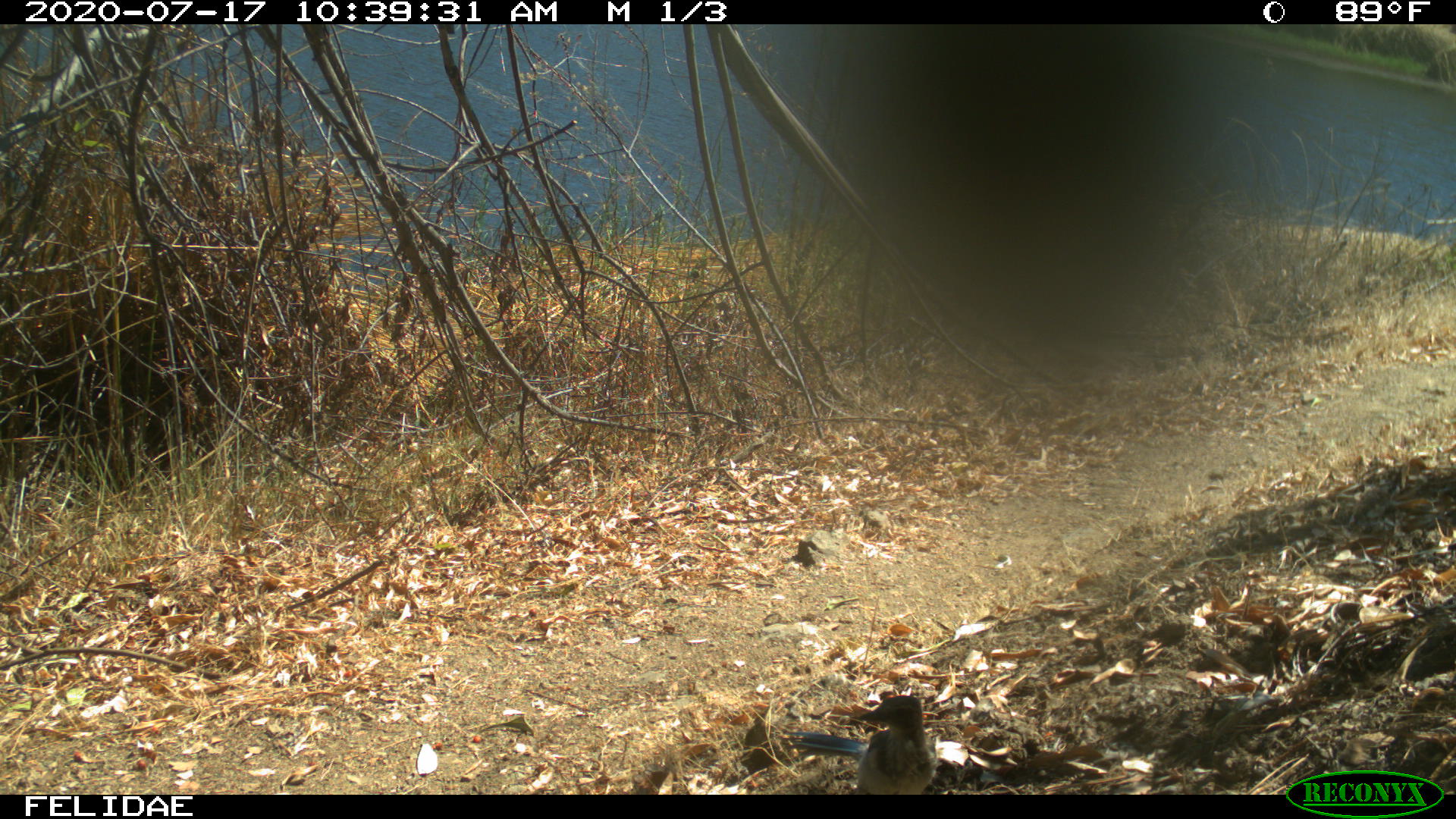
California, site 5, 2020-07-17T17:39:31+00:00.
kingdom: Animalia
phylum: Chordata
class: Aves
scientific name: Aves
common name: bird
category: unknown bird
Unknown bird (bird) (Aves).